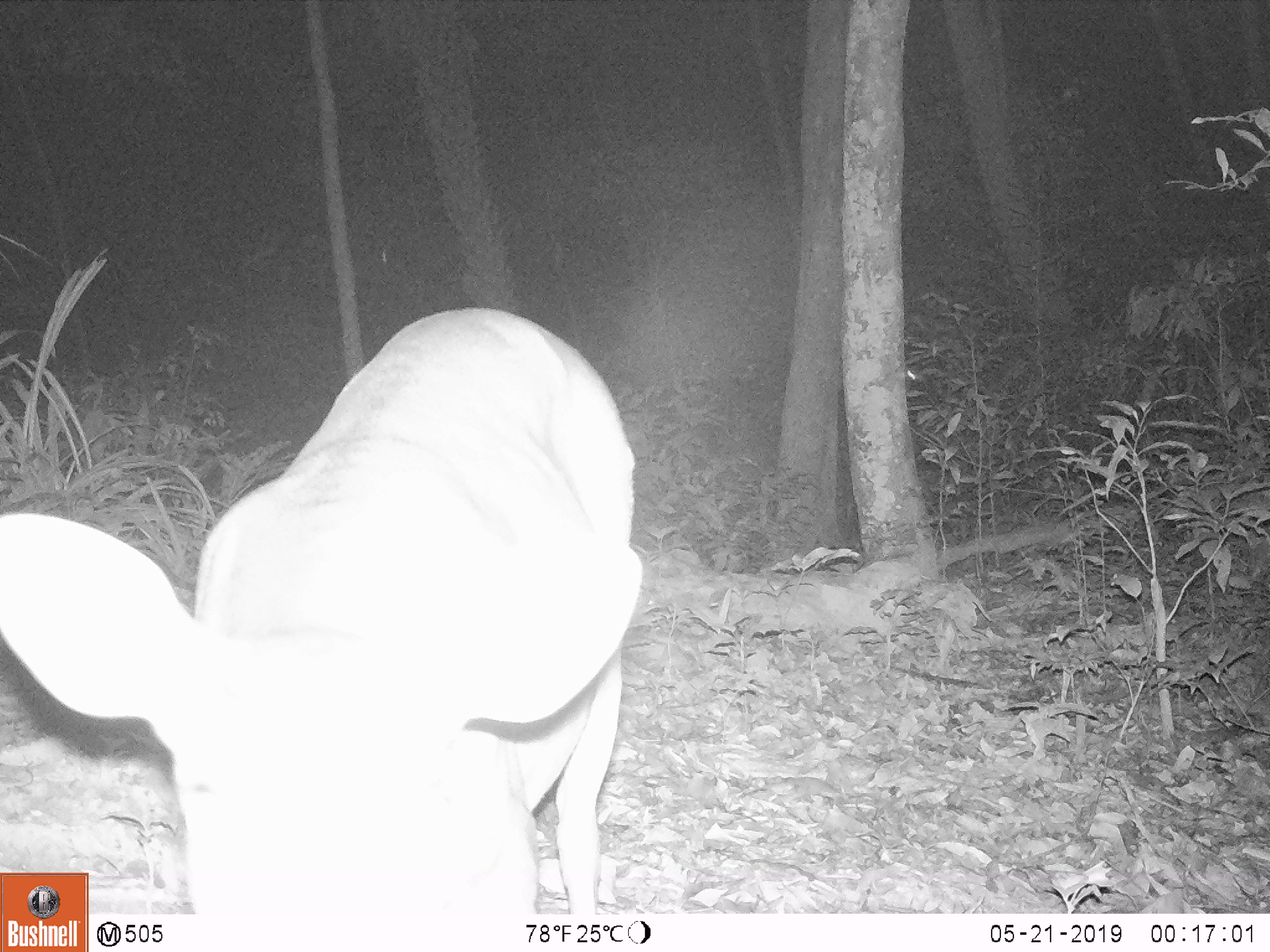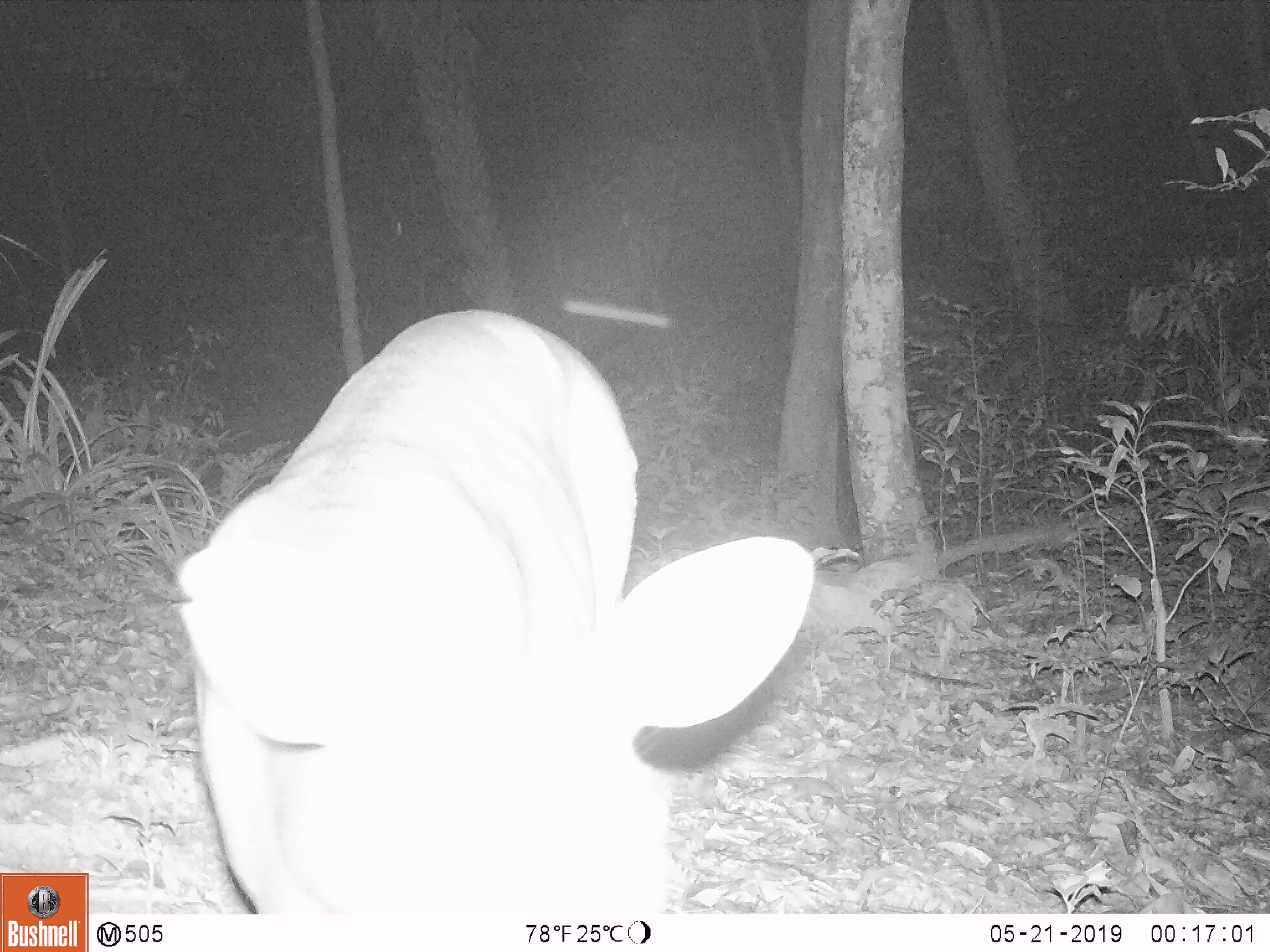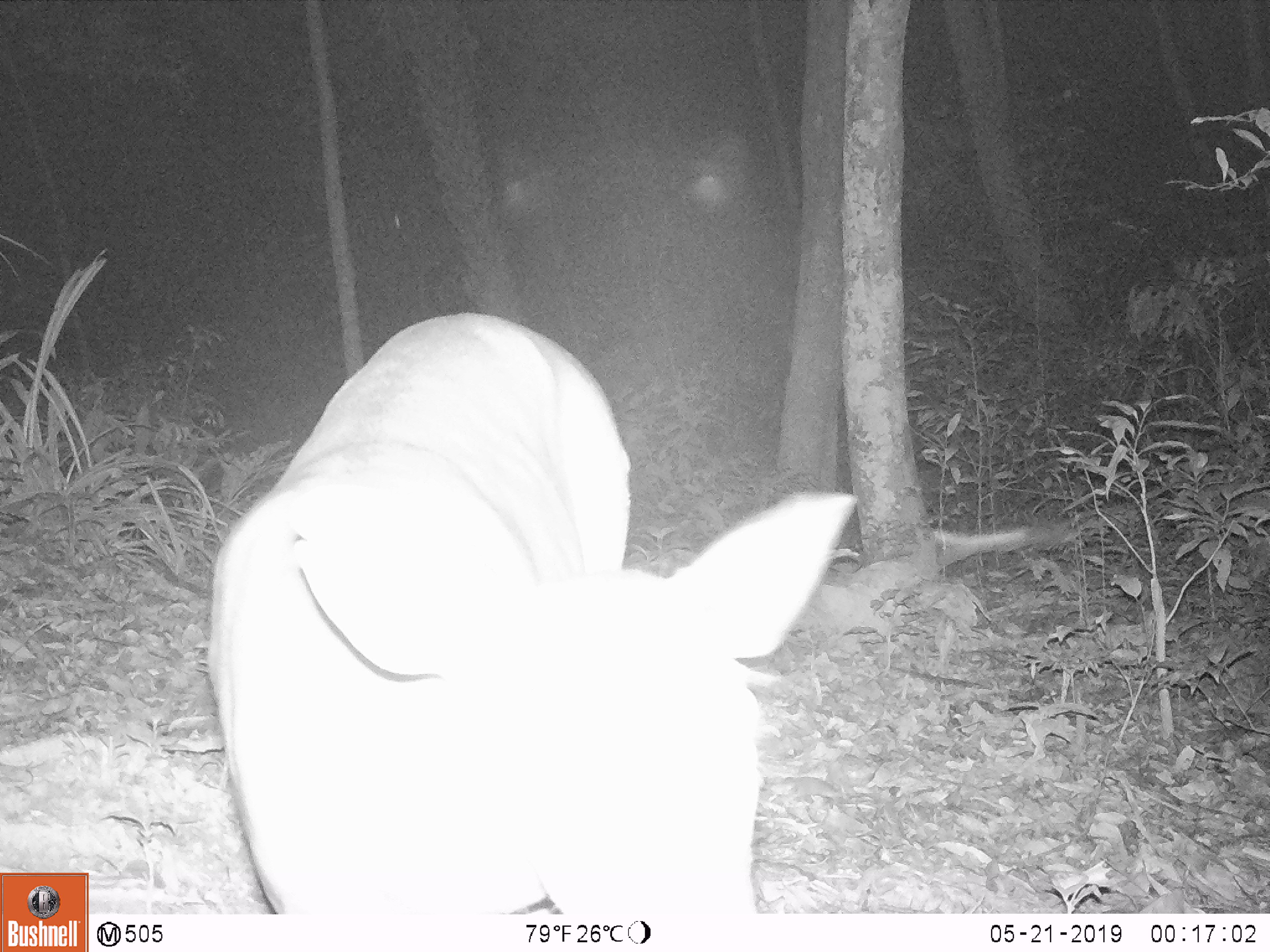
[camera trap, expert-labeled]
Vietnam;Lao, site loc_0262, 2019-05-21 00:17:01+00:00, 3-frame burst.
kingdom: Animalia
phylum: Chordata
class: Mammalia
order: Artiodactyla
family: Cervidae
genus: Muntiacus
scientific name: Muntiacus vuquangensis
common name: large-antlered muntjac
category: large antlered muntjac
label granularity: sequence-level